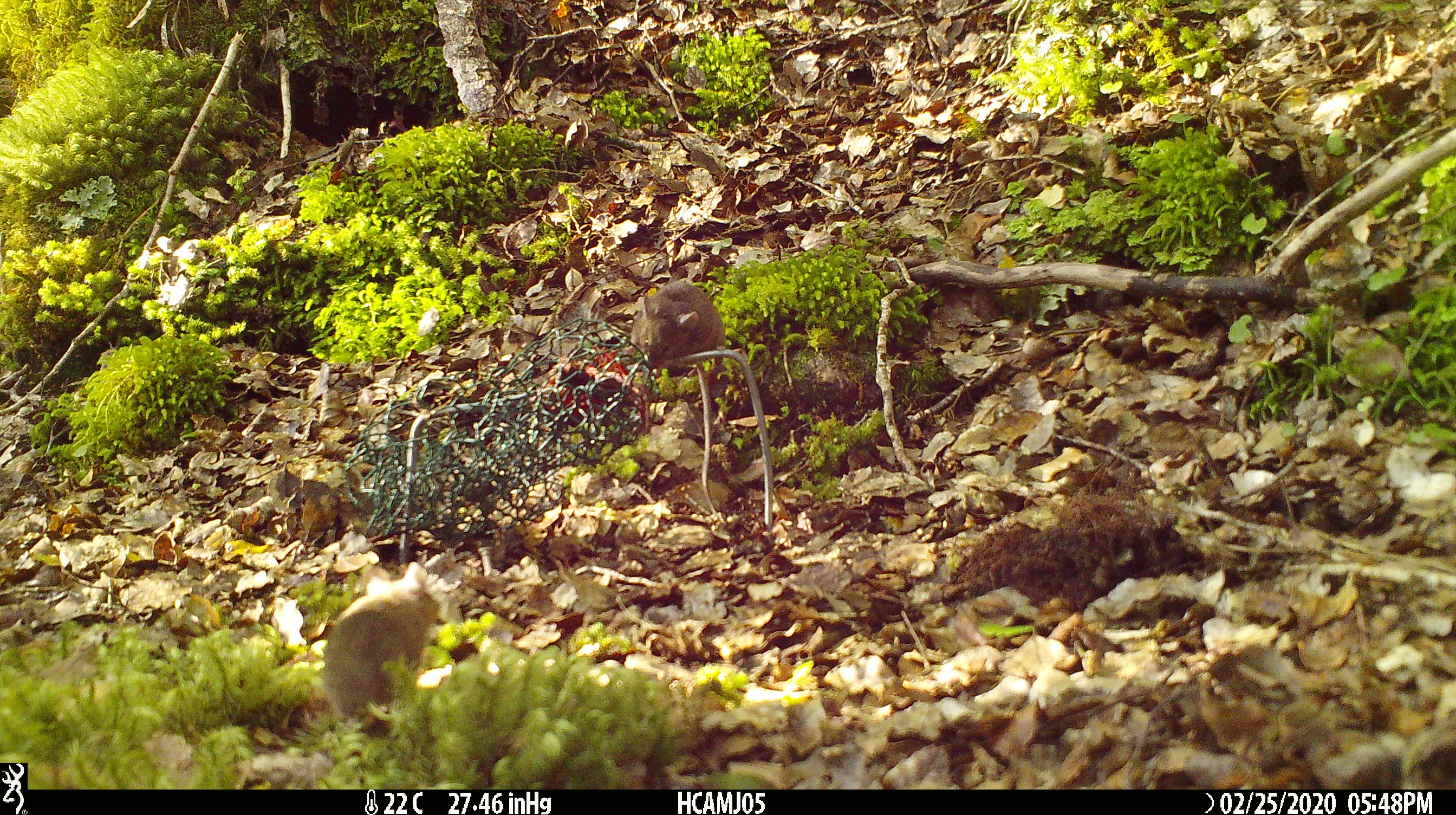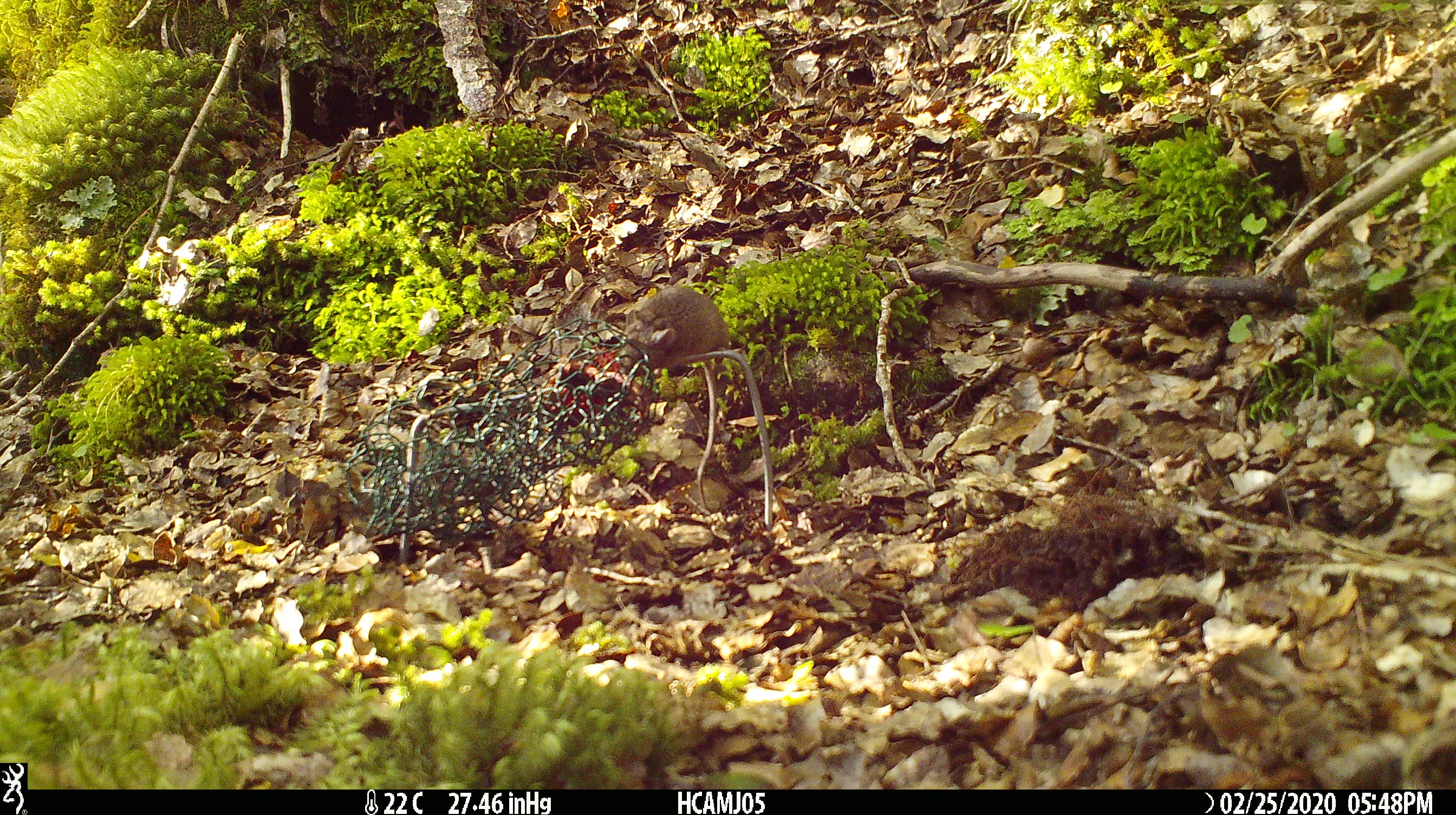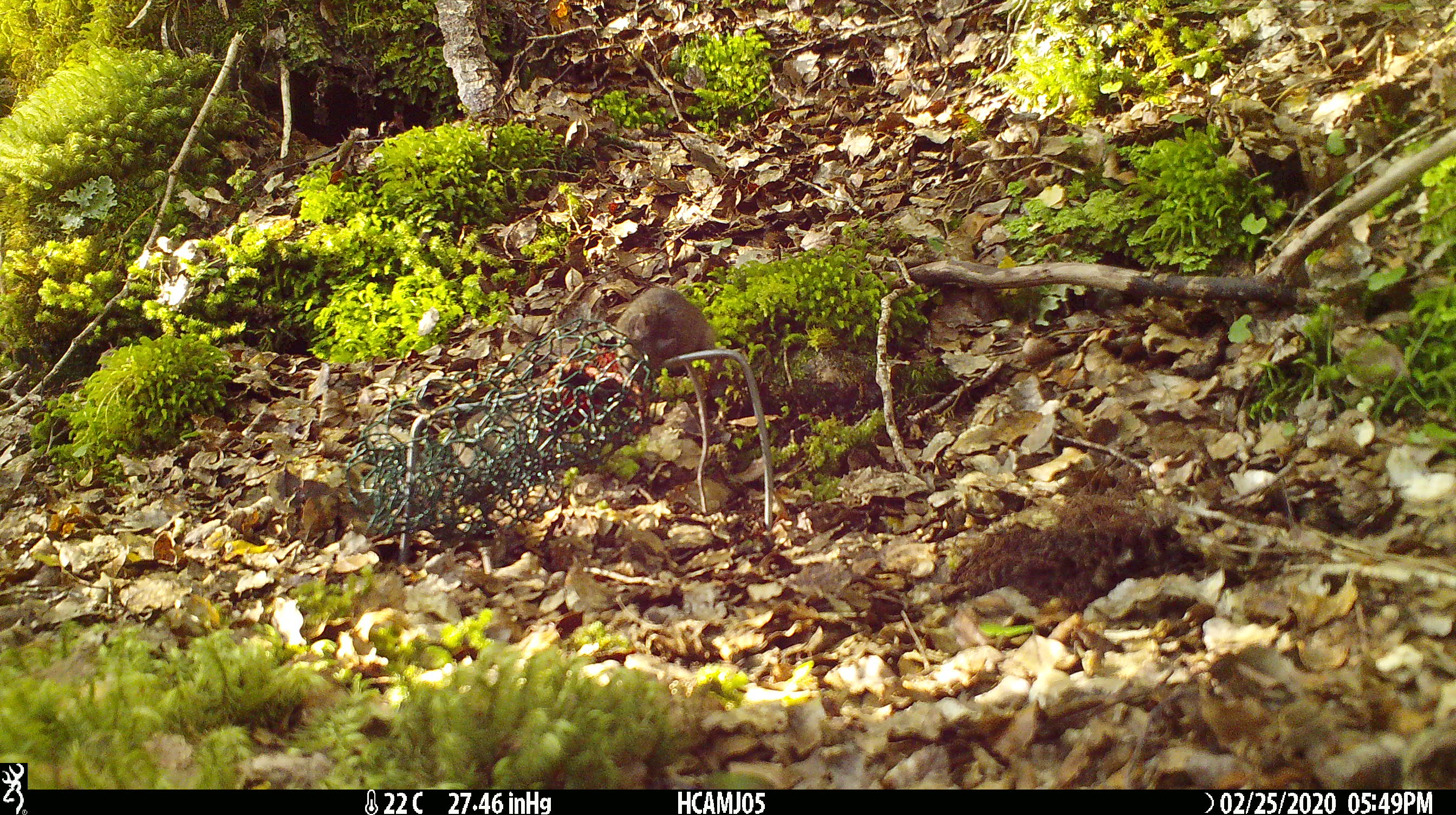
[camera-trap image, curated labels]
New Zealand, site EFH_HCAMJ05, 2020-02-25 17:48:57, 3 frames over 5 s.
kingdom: Animalia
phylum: Chordata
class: Mammalia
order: Rodentia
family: Muridae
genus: Mus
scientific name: Mus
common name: mouse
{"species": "mouse (Mus)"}